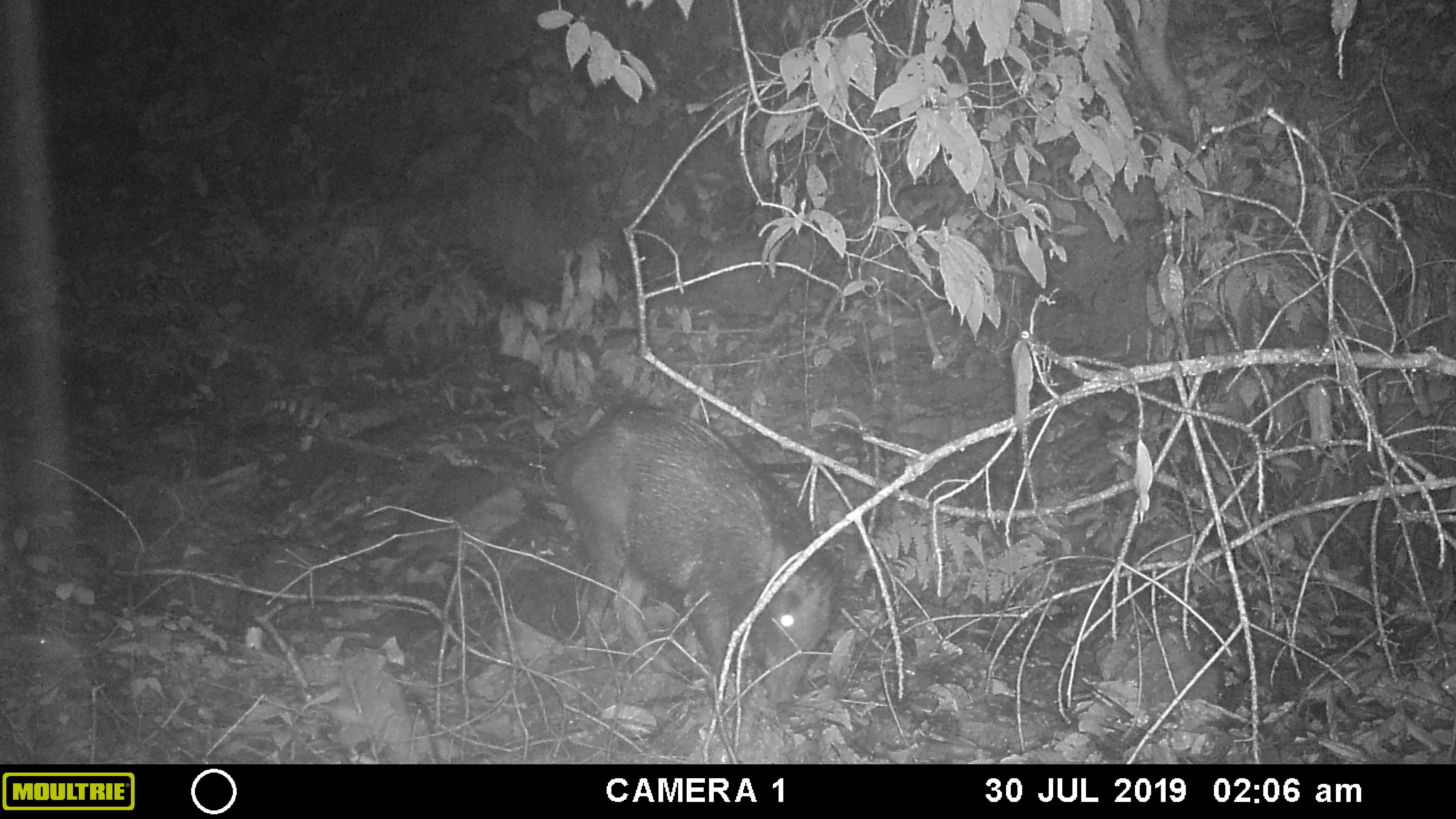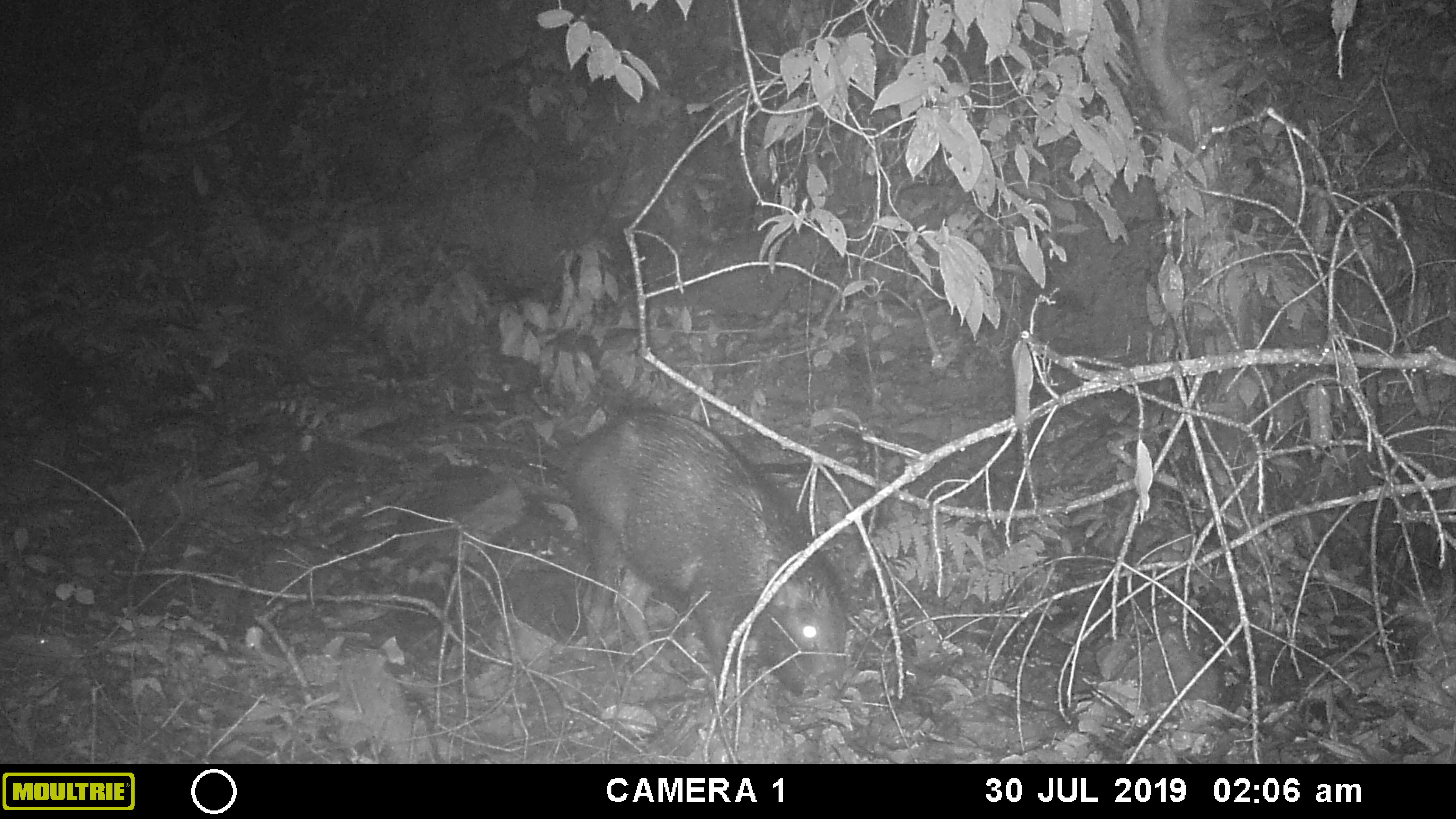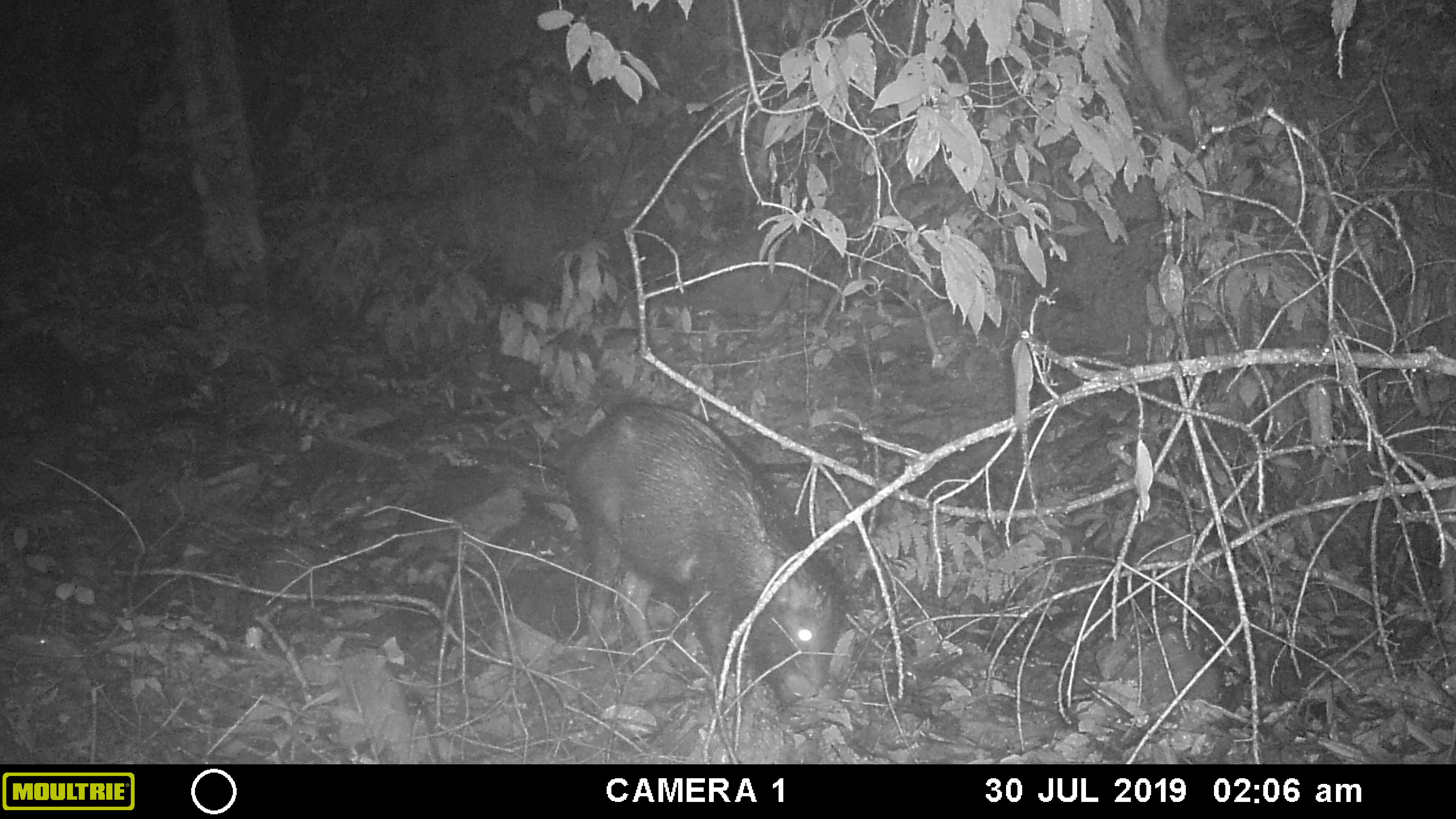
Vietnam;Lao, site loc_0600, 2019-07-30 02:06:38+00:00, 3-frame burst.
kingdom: Animalia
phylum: Chordata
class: Mammalia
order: Artiodactyla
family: Suidae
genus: Sus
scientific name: Sus scrofa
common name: eurasian wild pig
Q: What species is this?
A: Eurasian wild pig (Sus scrofa).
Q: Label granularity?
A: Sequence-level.